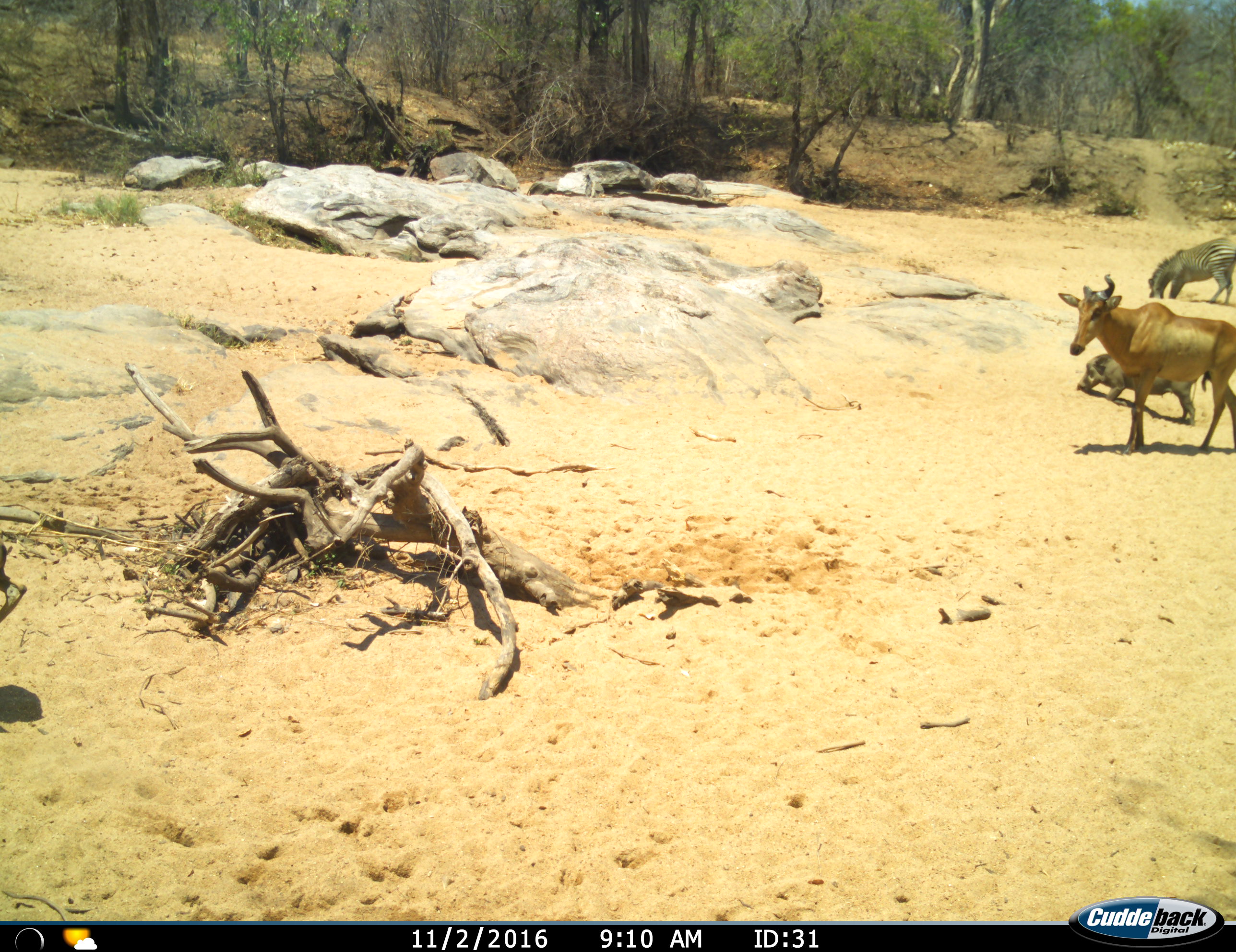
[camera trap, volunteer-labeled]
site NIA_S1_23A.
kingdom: Animalia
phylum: Chordata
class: Mammalia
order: Artiodactyla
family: Bovidae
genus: Alcelaphus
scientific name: Alcelaphus buselaphus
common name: hartebeest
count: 1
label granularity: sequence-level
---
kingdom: Animalia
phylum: Chordata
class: Mammalia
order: Artiodactyla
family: Suidae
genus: Phacochoerus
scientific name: Phacochoerus africanus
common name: warthog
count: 1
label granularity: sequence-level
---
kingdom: Animalia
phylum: Chordata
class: Mammalia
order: Perissodactyla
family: Equidae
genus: Equus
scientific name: Equus quagga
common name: plains zebra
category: zebraplains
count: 1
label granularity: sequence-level